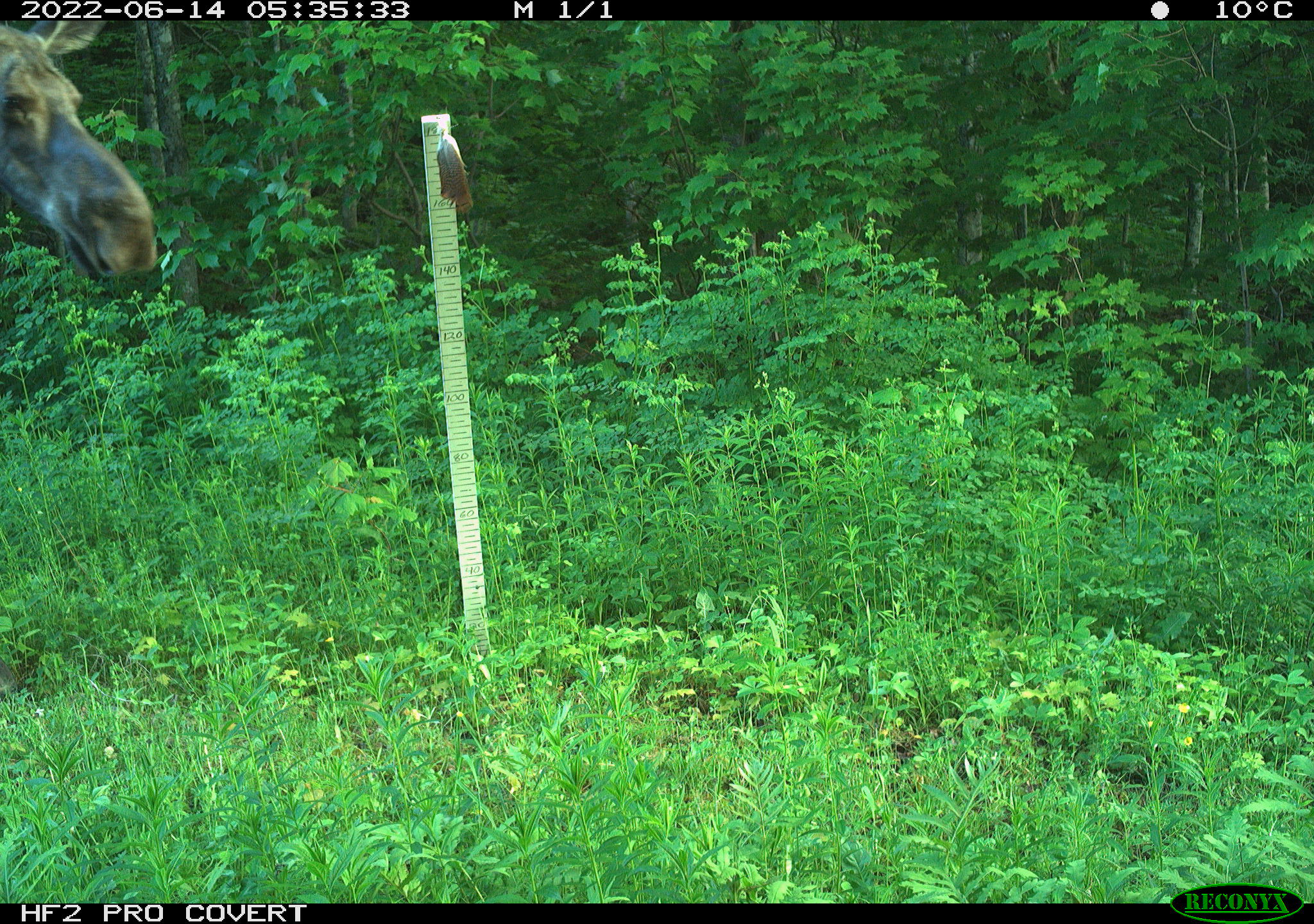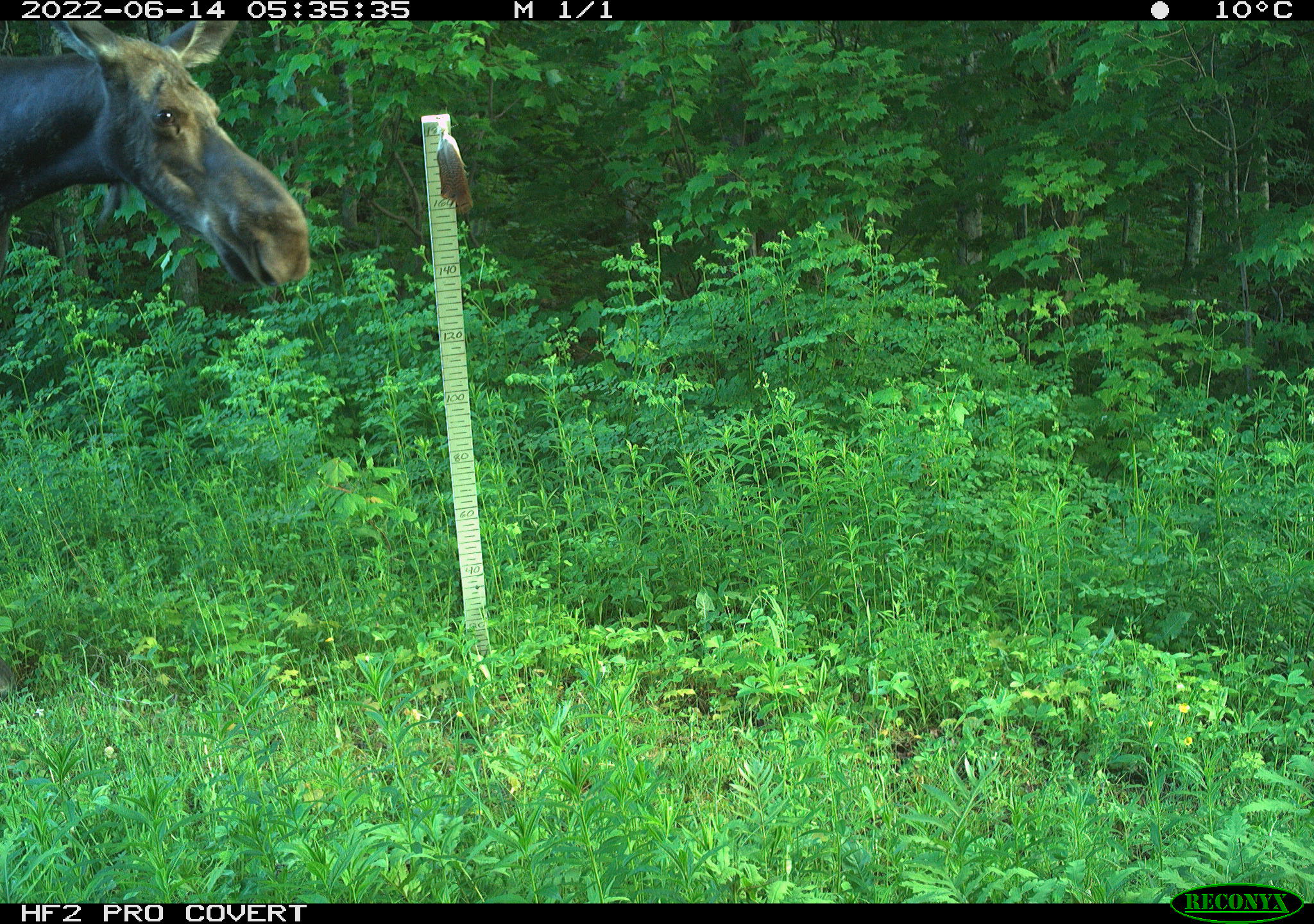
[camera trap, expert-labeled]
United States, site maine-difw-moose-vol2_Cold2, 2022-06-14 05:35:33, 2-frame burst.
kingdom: Animalia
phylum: Chordata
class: Mammalia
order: Artiodactyla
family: Cervidae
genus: Alces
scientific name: Alces alces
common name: moose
Moose (Alces alces).